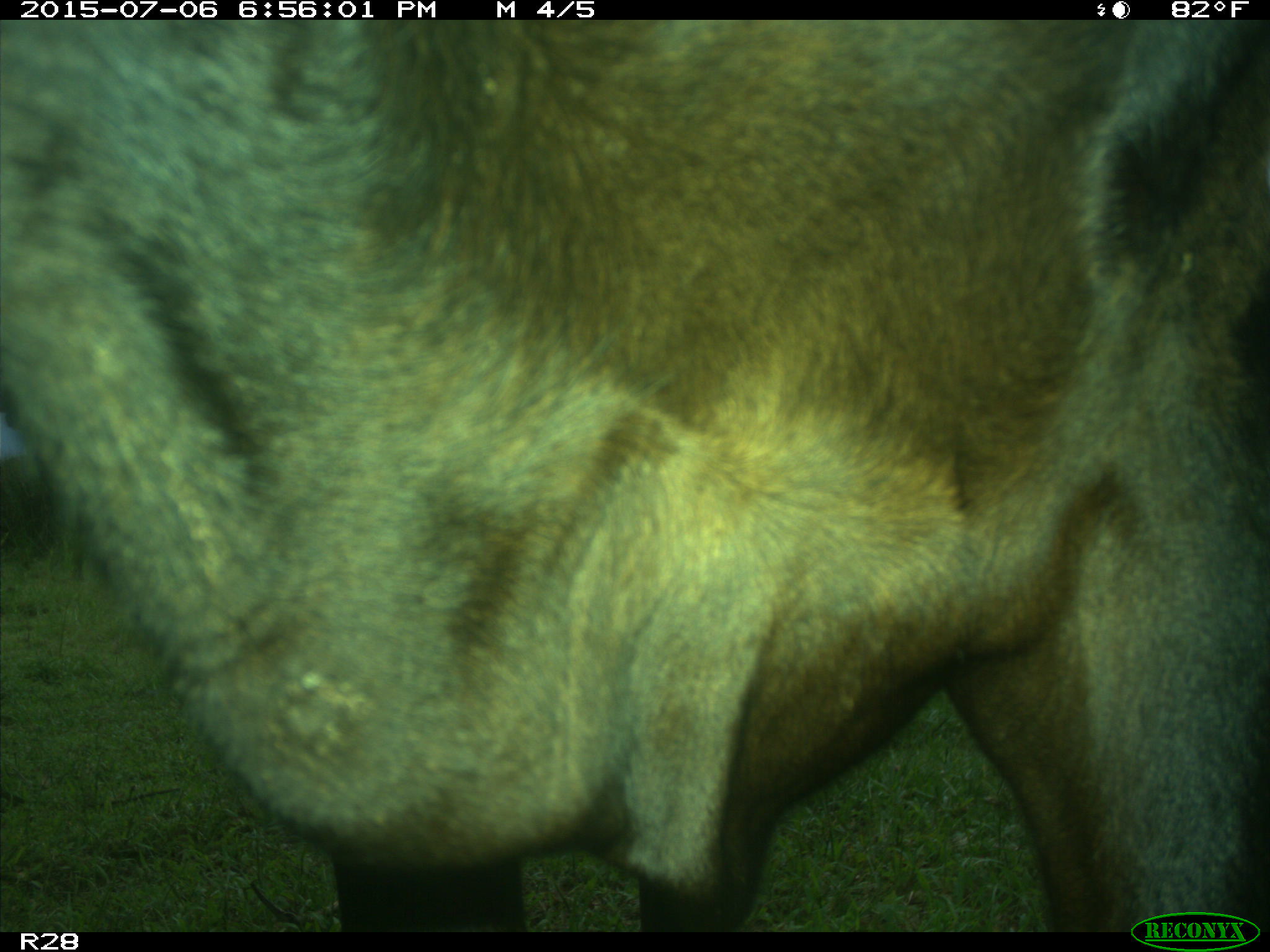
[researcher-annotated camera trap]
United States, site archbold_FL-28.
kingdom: Animalia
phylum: Chordata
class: Mammalia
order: Artiodactyla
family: Bovidae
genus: Bos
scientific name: Bos taurus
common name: domestic cow